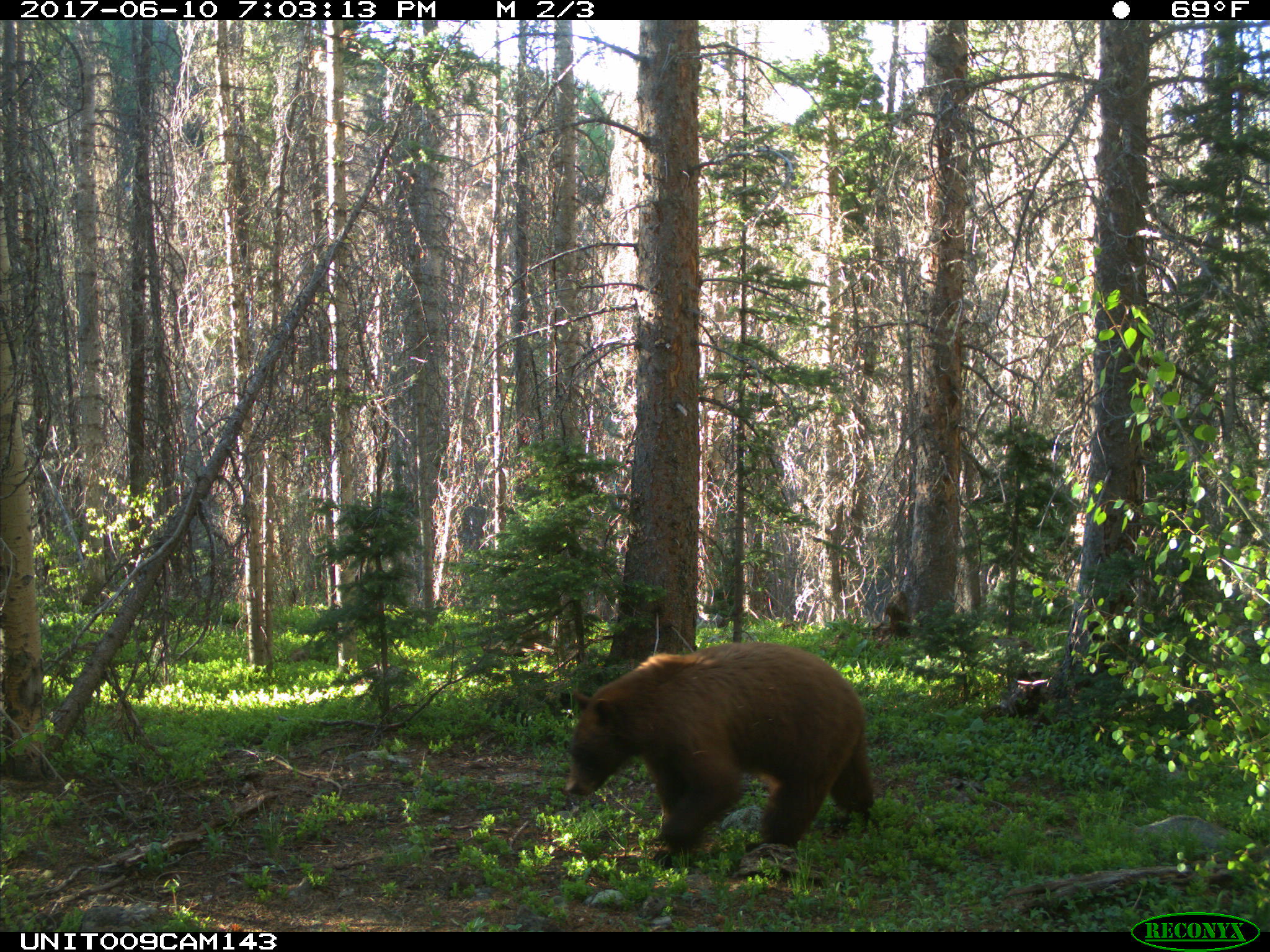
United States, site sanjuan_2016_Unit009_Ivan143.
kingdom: Animalia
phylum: Chordata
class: Mammalia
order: Carnivora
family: Ursidae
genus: Ursus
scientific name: Ursus americanus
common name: american black bear